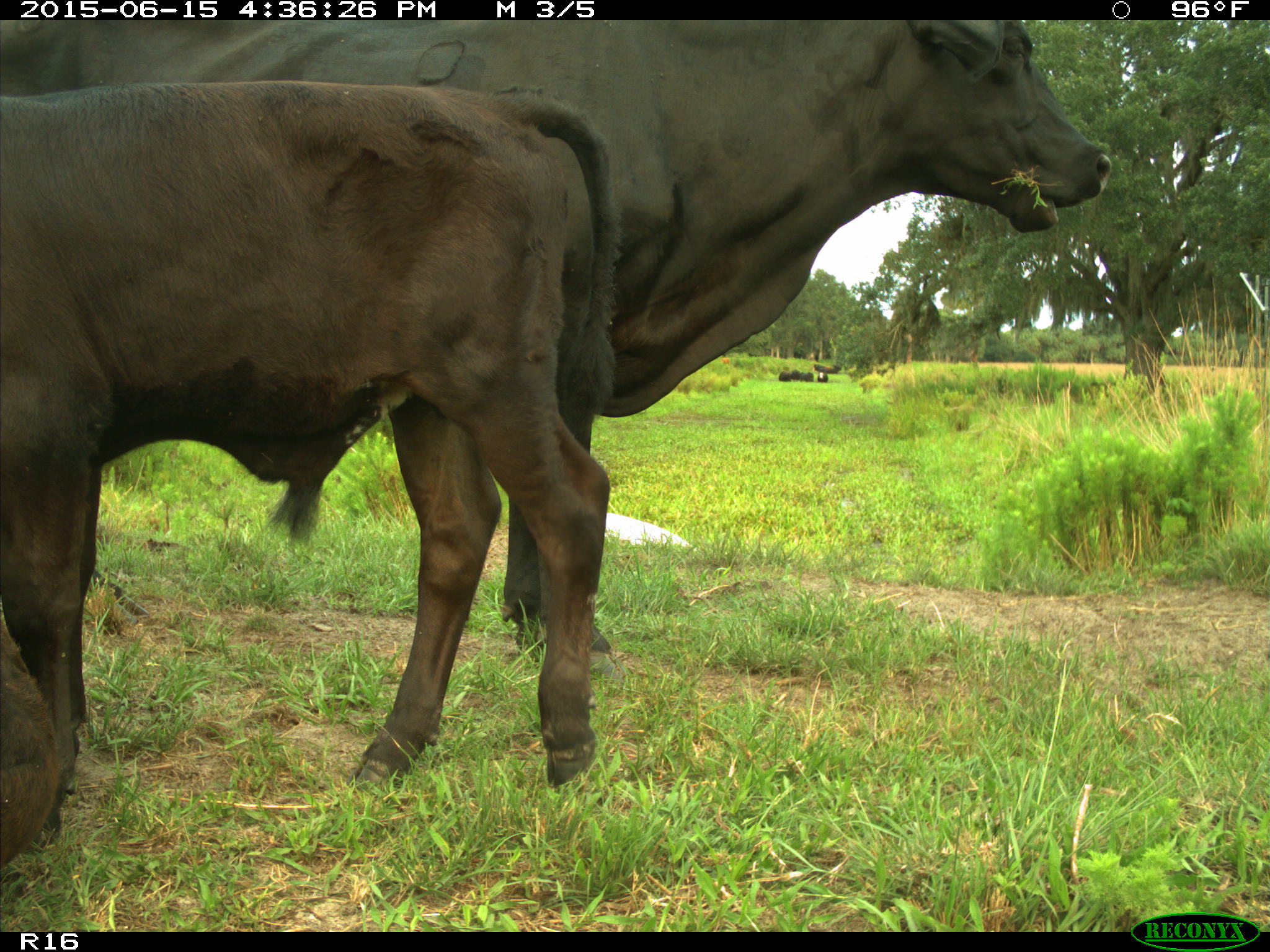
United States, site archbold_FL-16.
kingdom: Animalia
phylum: Chordata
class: Mammalia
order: Artiodactyla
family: Bovidae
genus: Bos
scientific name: Bos taurus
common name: domestic cow